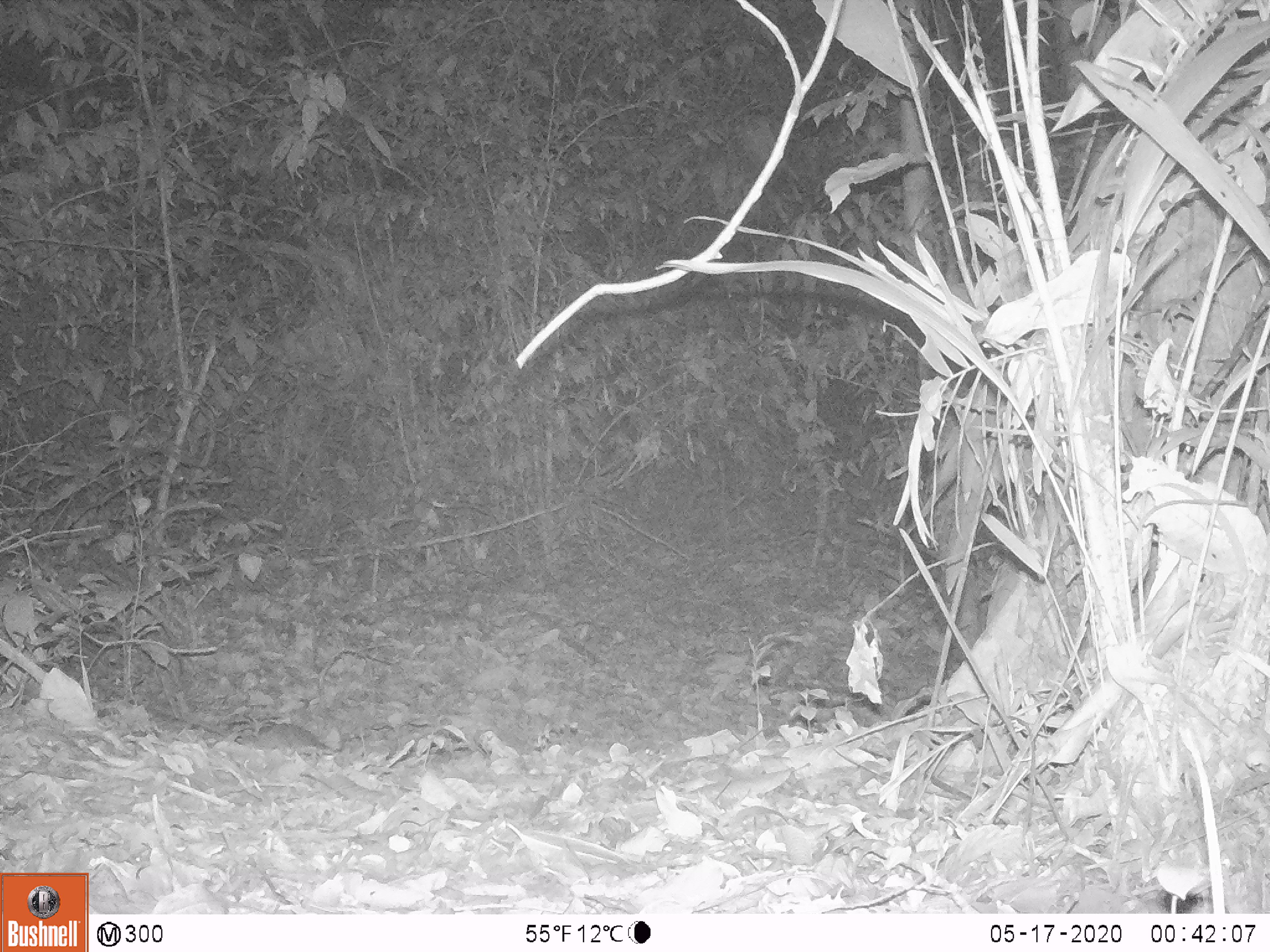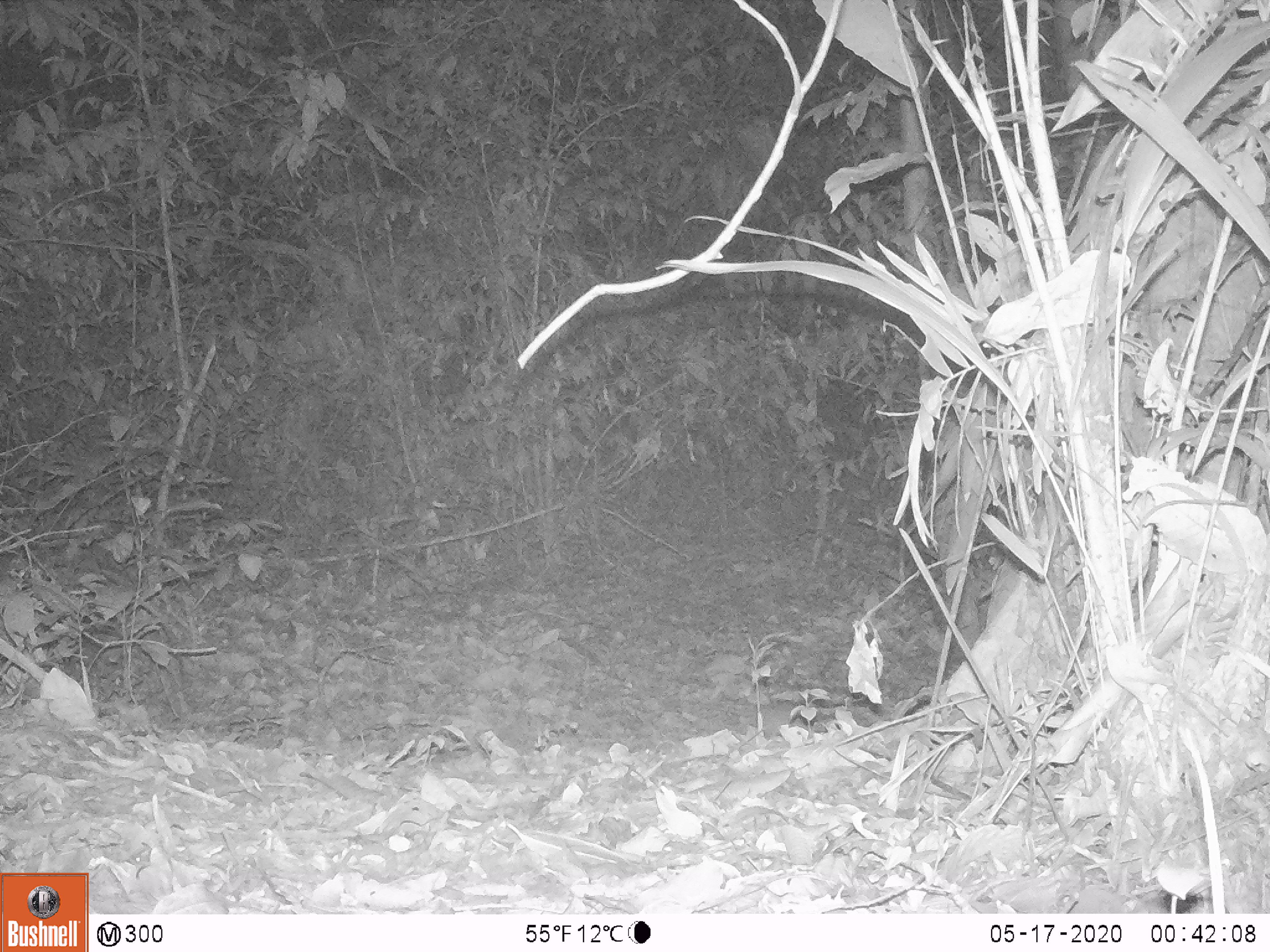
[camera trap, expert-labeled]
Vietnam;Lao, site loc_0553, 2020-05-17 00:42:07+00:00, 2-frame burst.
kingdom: Animalia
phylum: Chordata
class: Mammalia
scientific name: Mammalia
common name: mammal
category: unidentified small mammal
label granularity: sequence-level